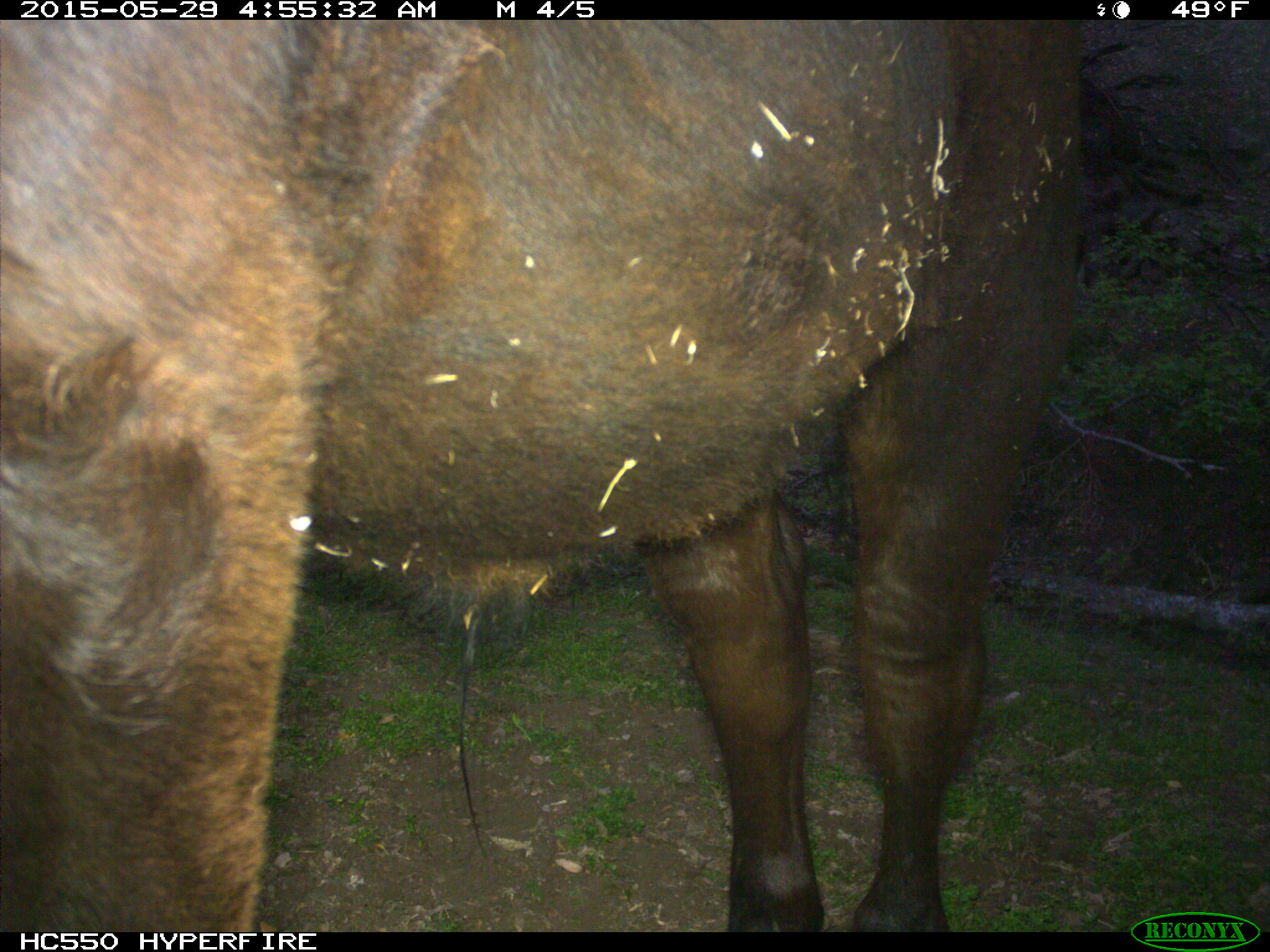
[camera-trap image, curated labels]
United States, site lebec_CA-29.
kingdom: Animalia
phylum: Chordata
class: Mammalia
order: Artiodactyla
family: Bovidae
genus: Bos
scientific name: Bos taurus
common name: domestic cow